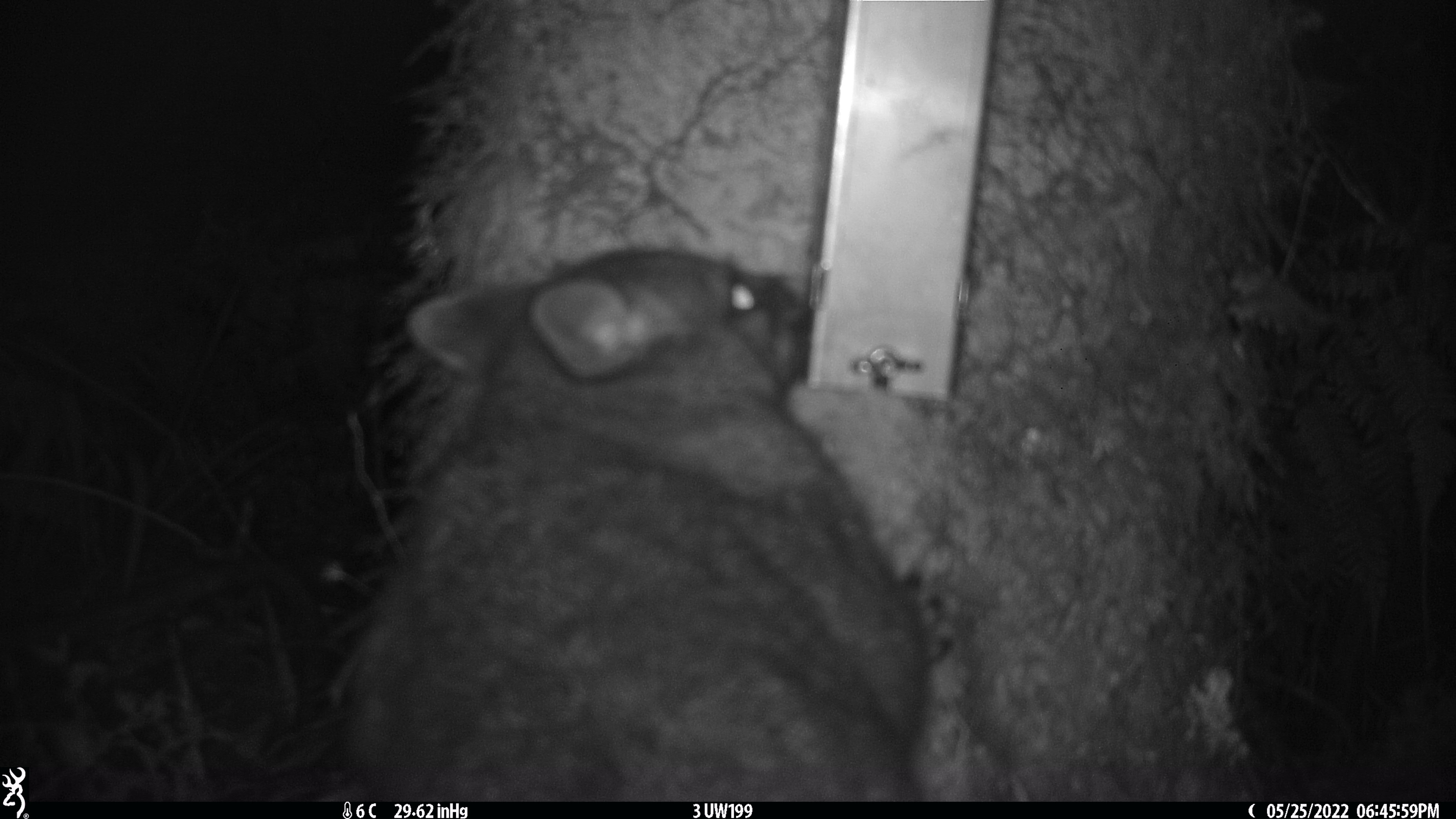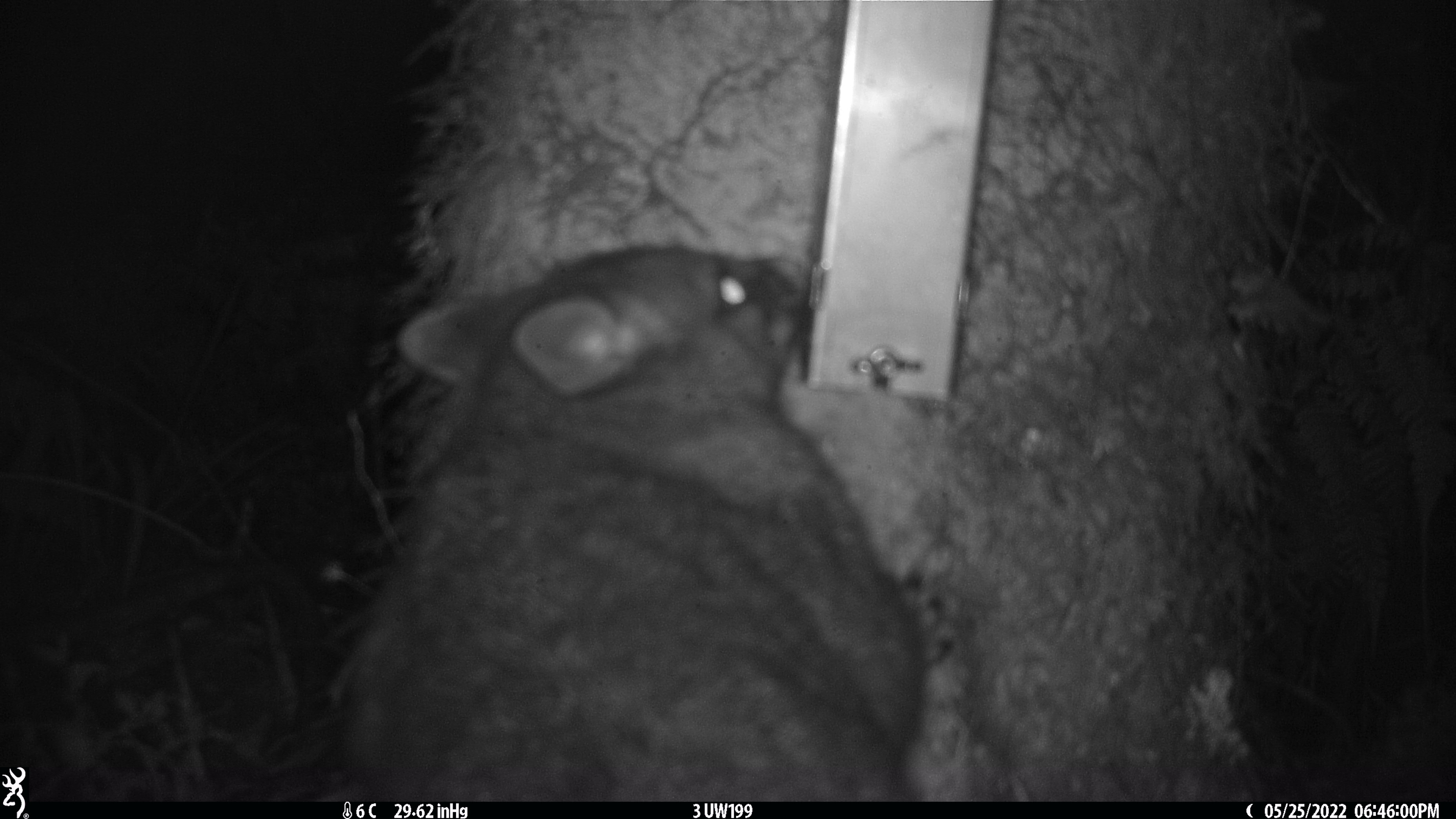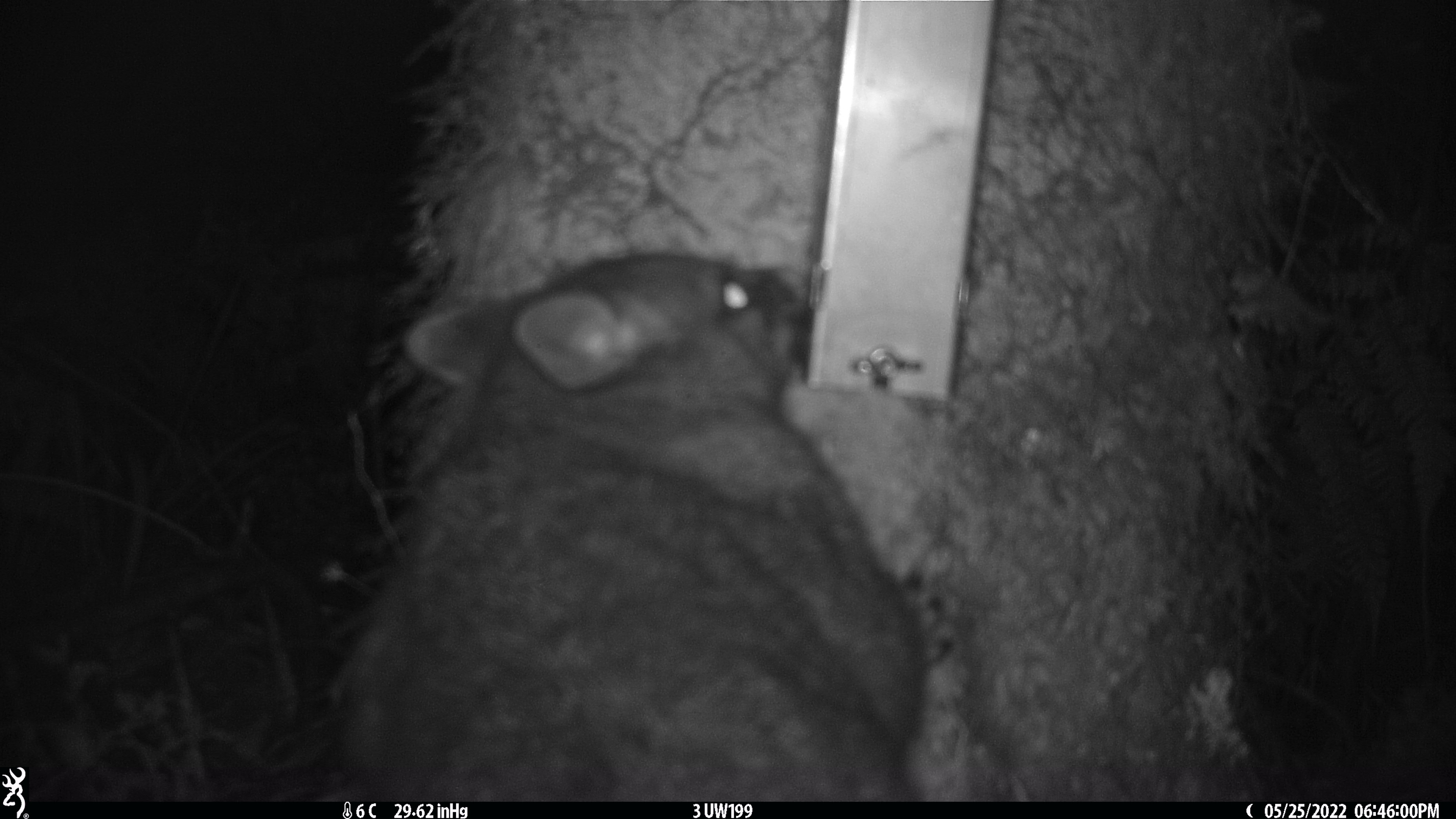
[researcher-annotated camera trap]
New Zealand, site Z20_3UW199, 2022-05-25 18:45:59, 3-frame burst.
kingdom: Animalia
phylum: Chordata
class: Mammalia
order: Diprotodontia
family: Phalangeridae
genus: Trichosurus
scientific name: Trichosurus vulpecula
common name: common brushtail possum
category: possum